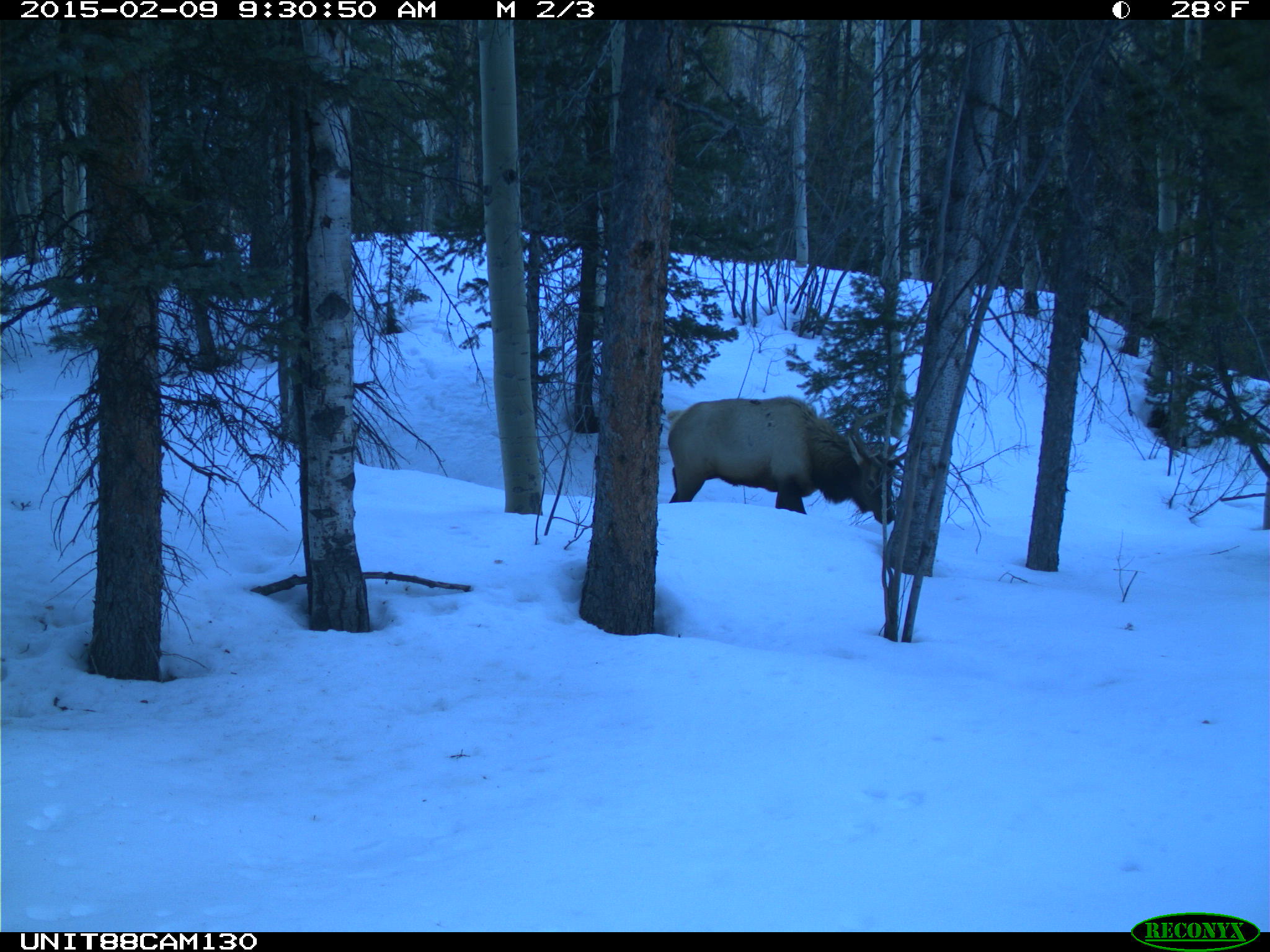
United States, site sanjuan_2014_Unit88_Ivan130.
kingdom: Animalia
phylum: Chordata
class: Mammalia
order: Artiodactyla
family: Cervidae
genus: Cervus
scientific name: Cervus elaphus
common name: red deer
Cervus elaphus (red deer).